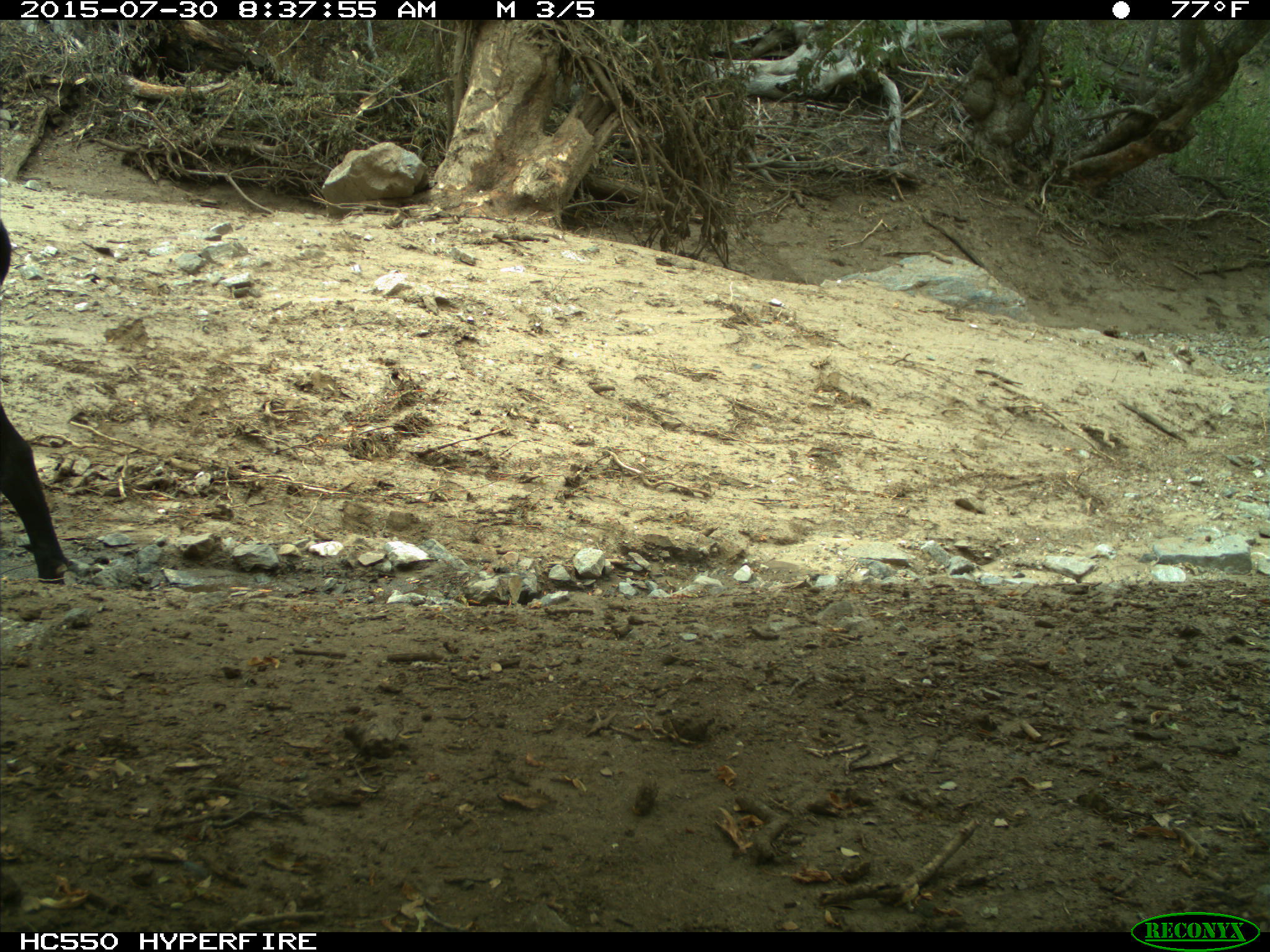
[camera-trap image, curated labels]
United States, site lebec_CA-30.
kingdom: Animalia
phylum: Chordata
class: Mammalia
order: Artiodactyla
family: Bovidae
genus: Bos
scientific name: Bos taurus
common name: domestic cow